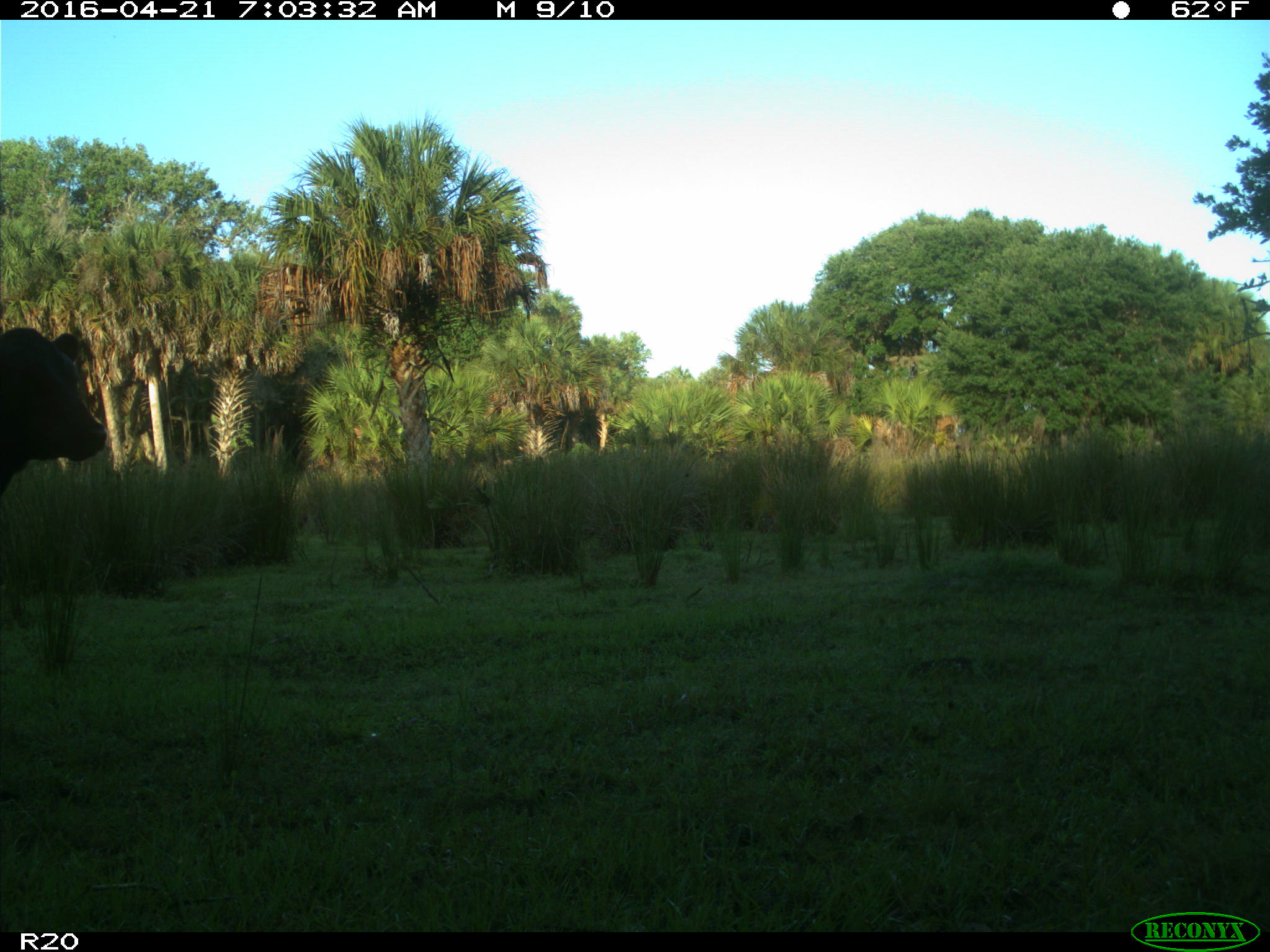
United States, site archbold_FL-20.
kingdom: Animalia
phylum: Chordata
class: Mammalia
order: Artiodactyla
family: Bovidae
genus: Bos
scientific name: Bos taurus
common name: domestic cow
Bos taurus (domestic cow).